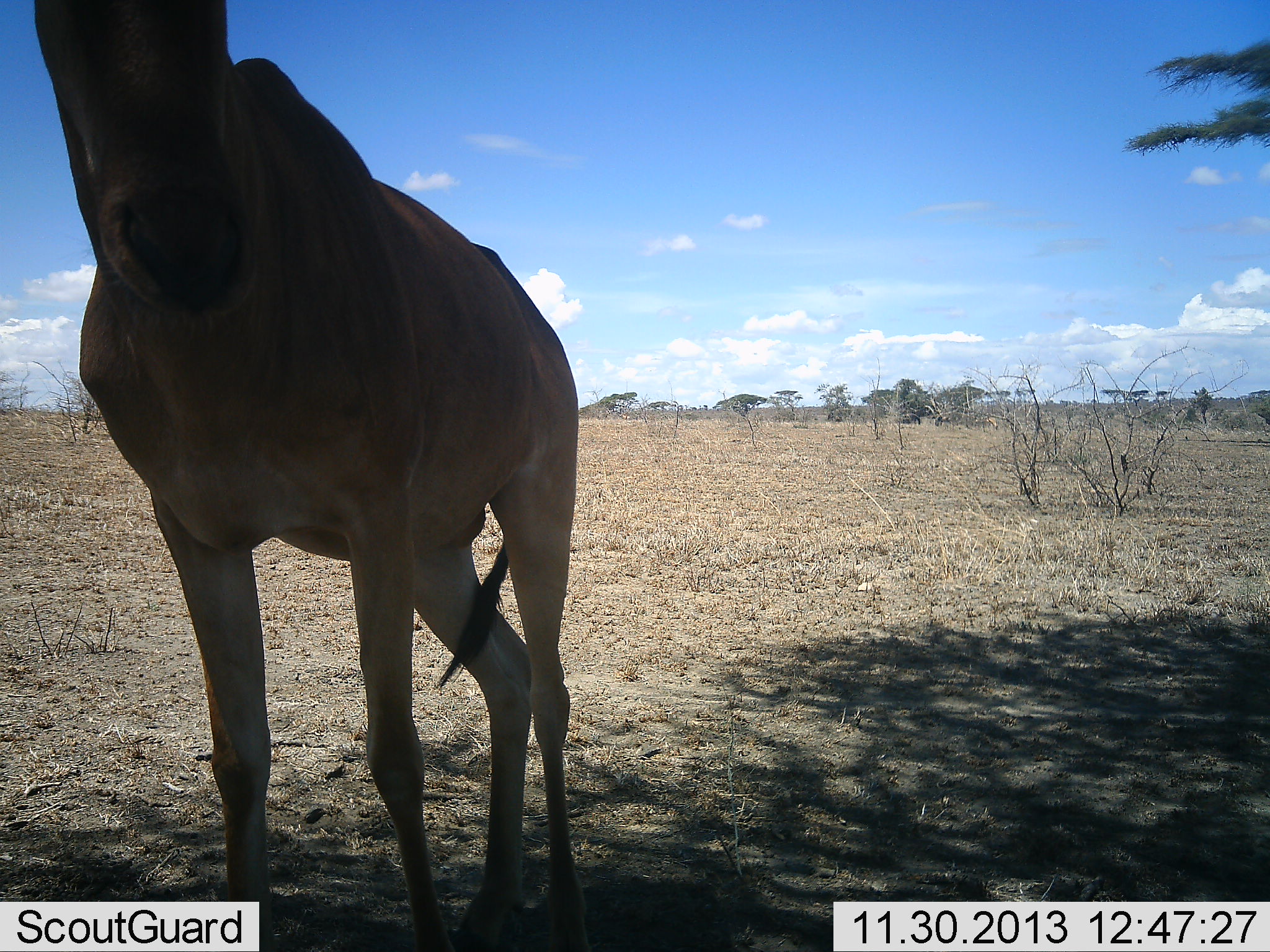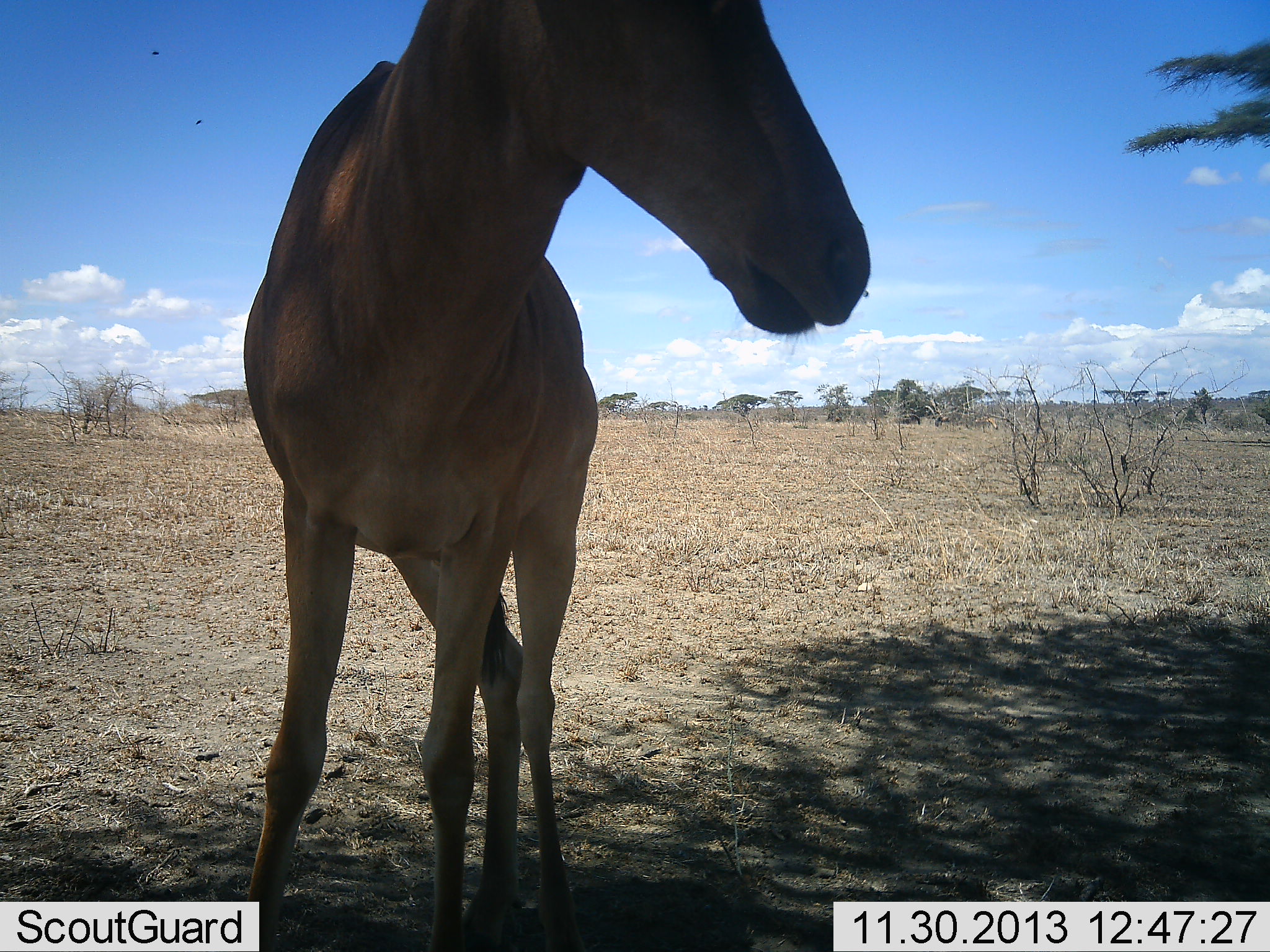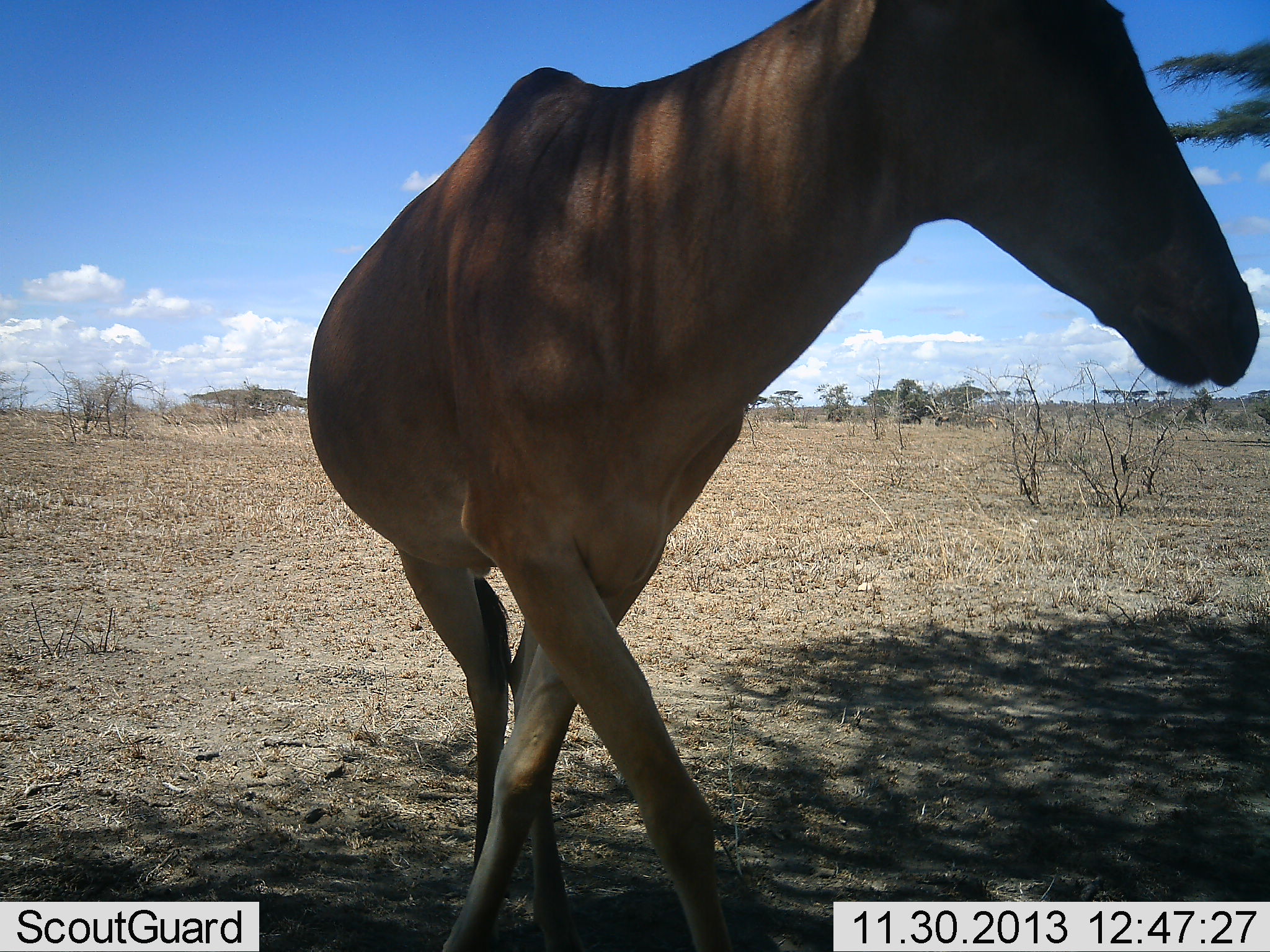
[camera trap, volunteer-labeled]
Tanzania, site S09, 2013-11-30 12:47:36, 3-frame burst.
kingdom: Animalia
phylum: Chordata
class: Mammalia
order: Artiodactyla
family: Bovidae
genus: Alcelaphus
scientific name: Alcelaphus buselaphus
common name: hartebeest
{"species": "hartebeest (Alcelaphus buselaphus)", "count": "1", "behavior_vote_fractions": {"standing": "40%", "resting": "0%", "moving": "60%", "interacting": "0%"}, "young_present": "0%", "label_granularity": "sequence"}